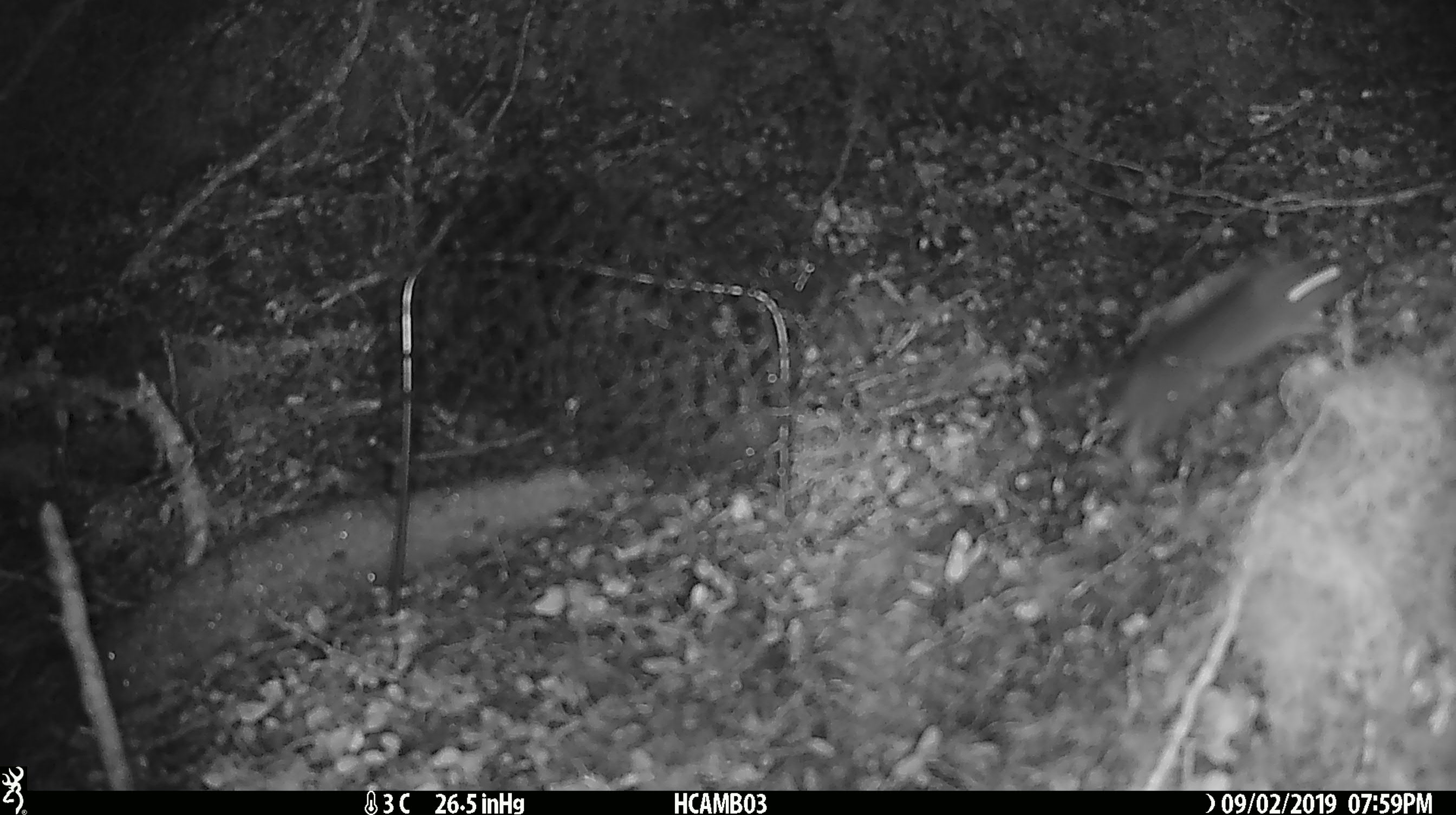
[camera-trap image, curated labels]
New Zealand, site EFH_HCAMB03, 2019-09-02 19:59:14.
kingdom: Animalia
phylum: Chordata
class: Mammalia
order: Rodentia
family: Muridae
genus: Mus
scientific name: Mus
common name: mouse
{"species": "mouse (Mus)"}